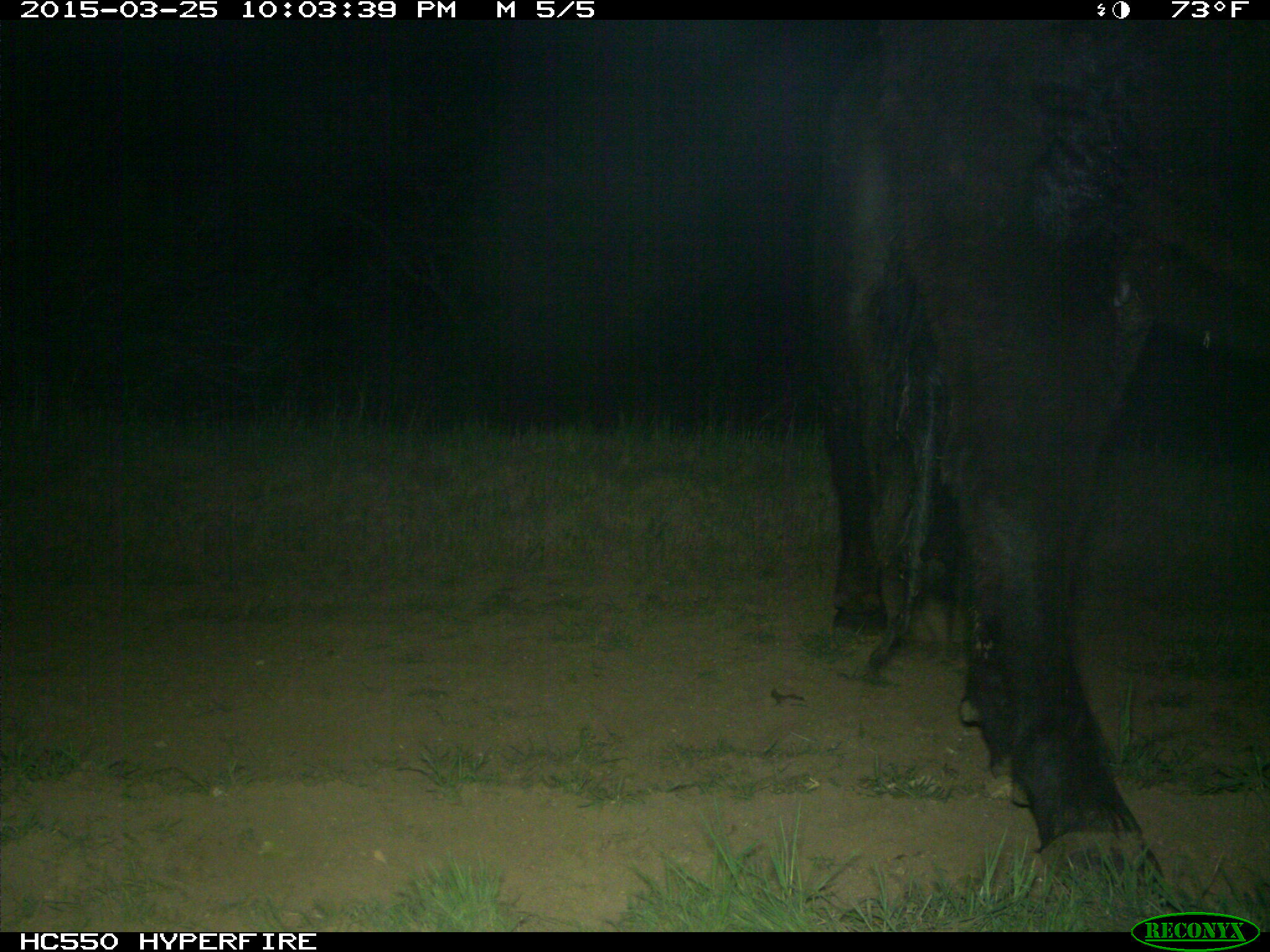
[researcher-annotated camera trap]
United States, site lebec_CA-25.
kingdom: Animalia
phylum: Chordata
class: Mammalia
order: Artiodactyla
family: Bovidae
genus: Bos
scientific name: Bos taurus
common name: domestic cow